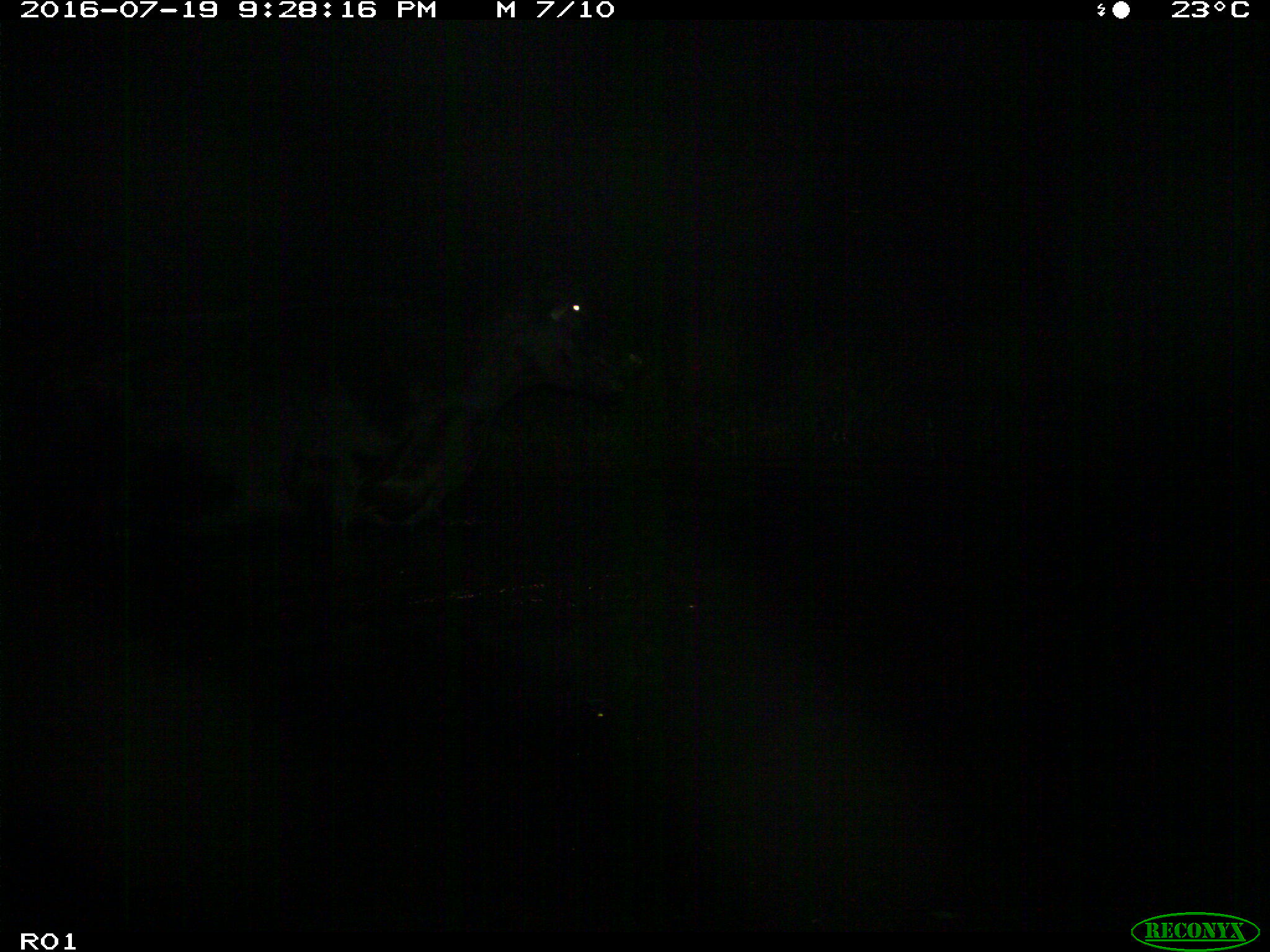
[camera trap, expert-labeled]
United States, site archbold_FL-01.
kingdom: Animalia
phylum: Chordata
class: Mammalia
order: Artiodactyla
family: Bovidae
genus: Bos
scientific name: Bos taurus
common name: domestic cow